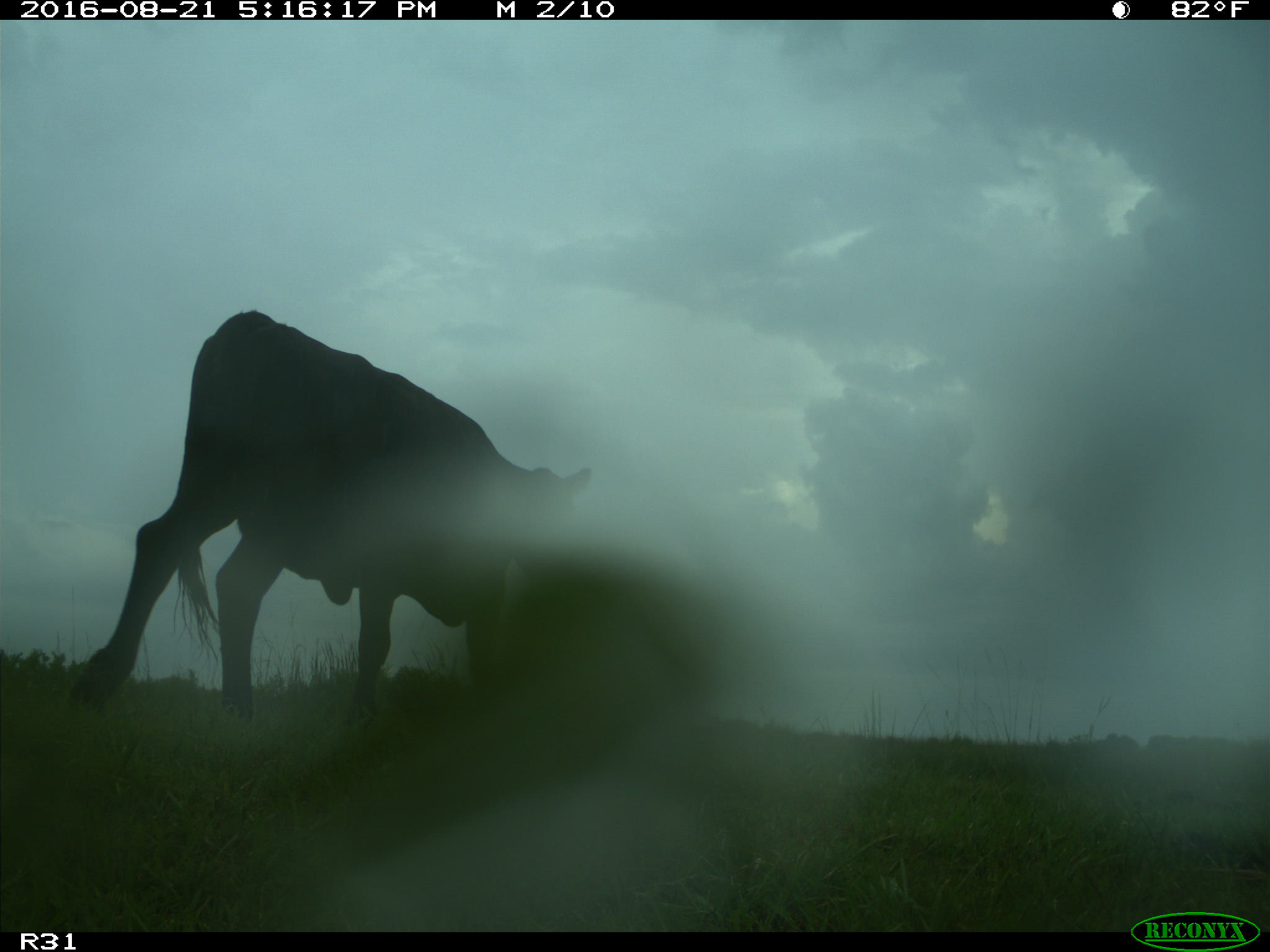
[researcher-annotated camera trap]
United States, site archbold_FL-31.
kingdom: Animalia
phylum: Chordata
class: Mammalia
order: Artiodactyla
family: Bovidae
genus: Bos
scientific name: Bos taurus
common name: domestic cow